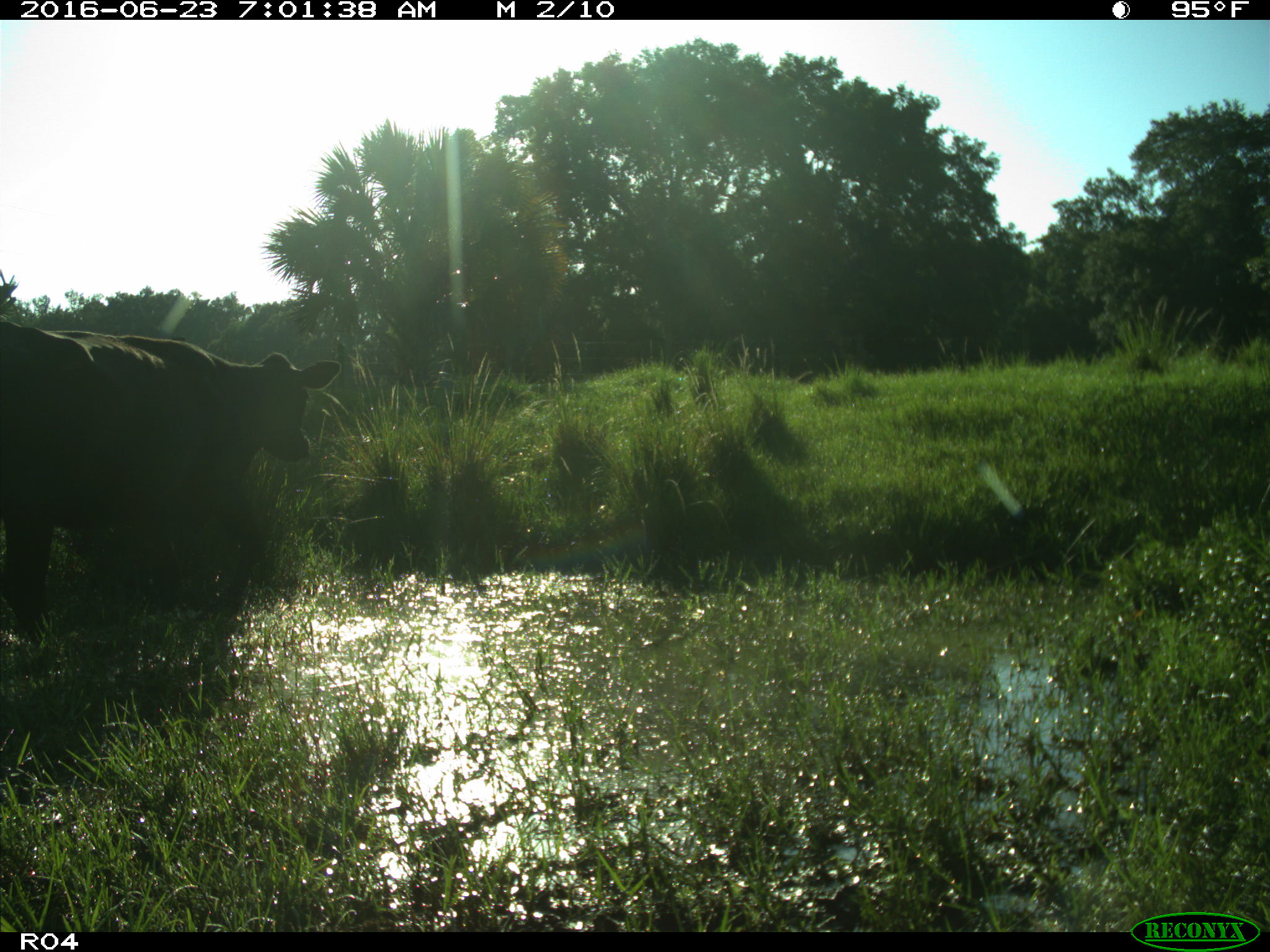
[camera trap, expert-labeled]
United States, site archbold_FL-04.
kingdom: Animalia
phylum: Chordata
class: Mammalia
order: Artiodactyla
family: Bovidae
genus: Bos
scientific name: Bos taurus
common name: domestic cow